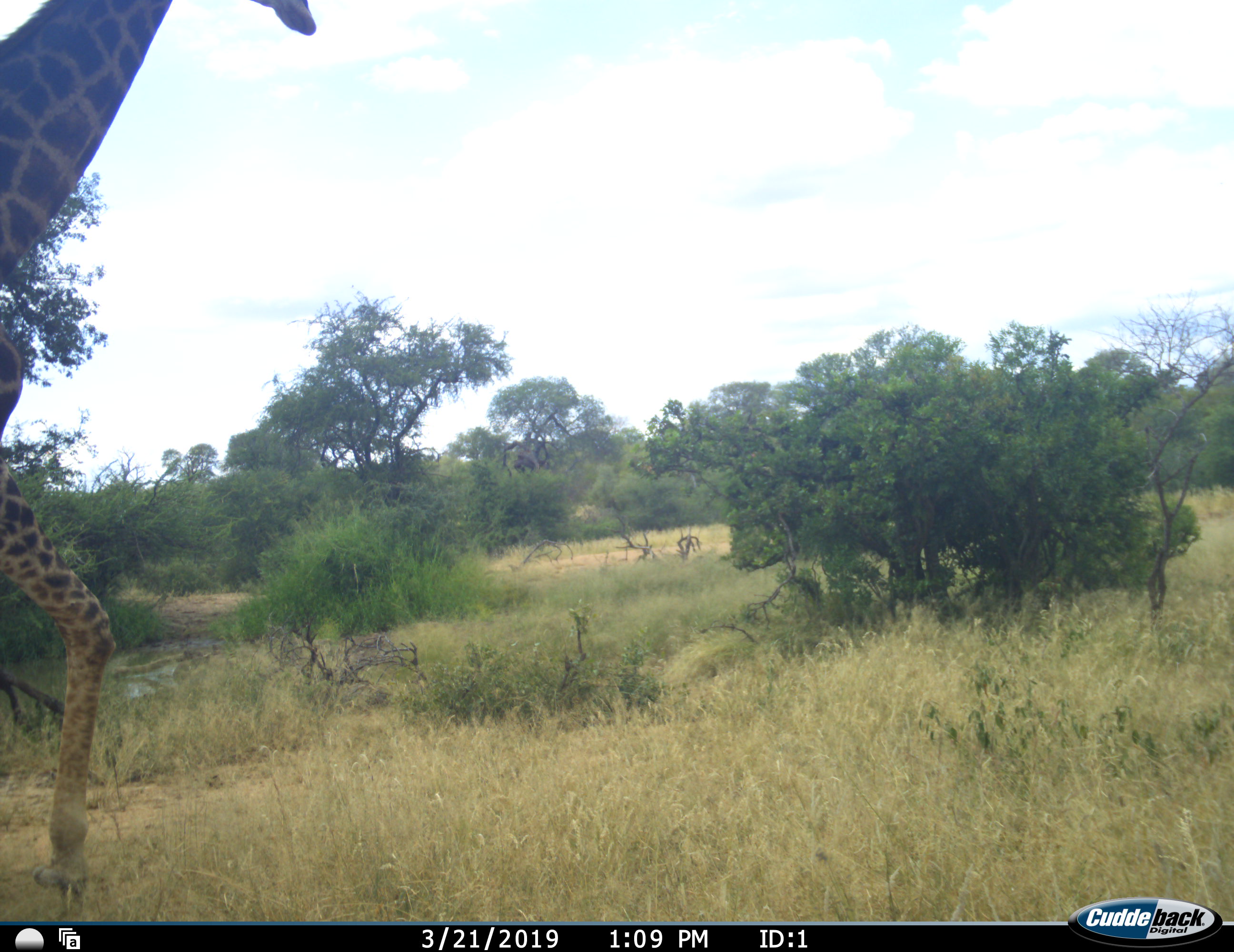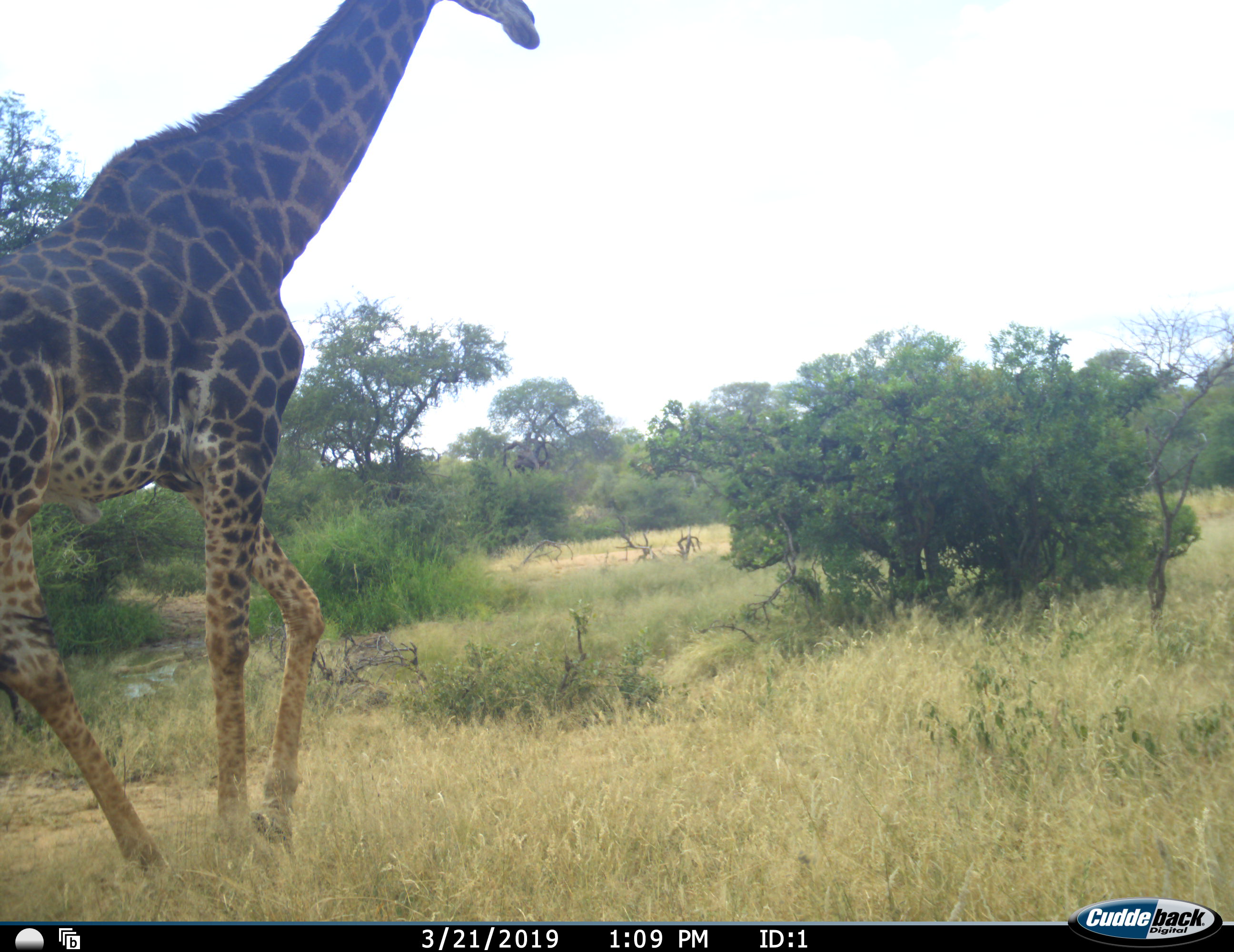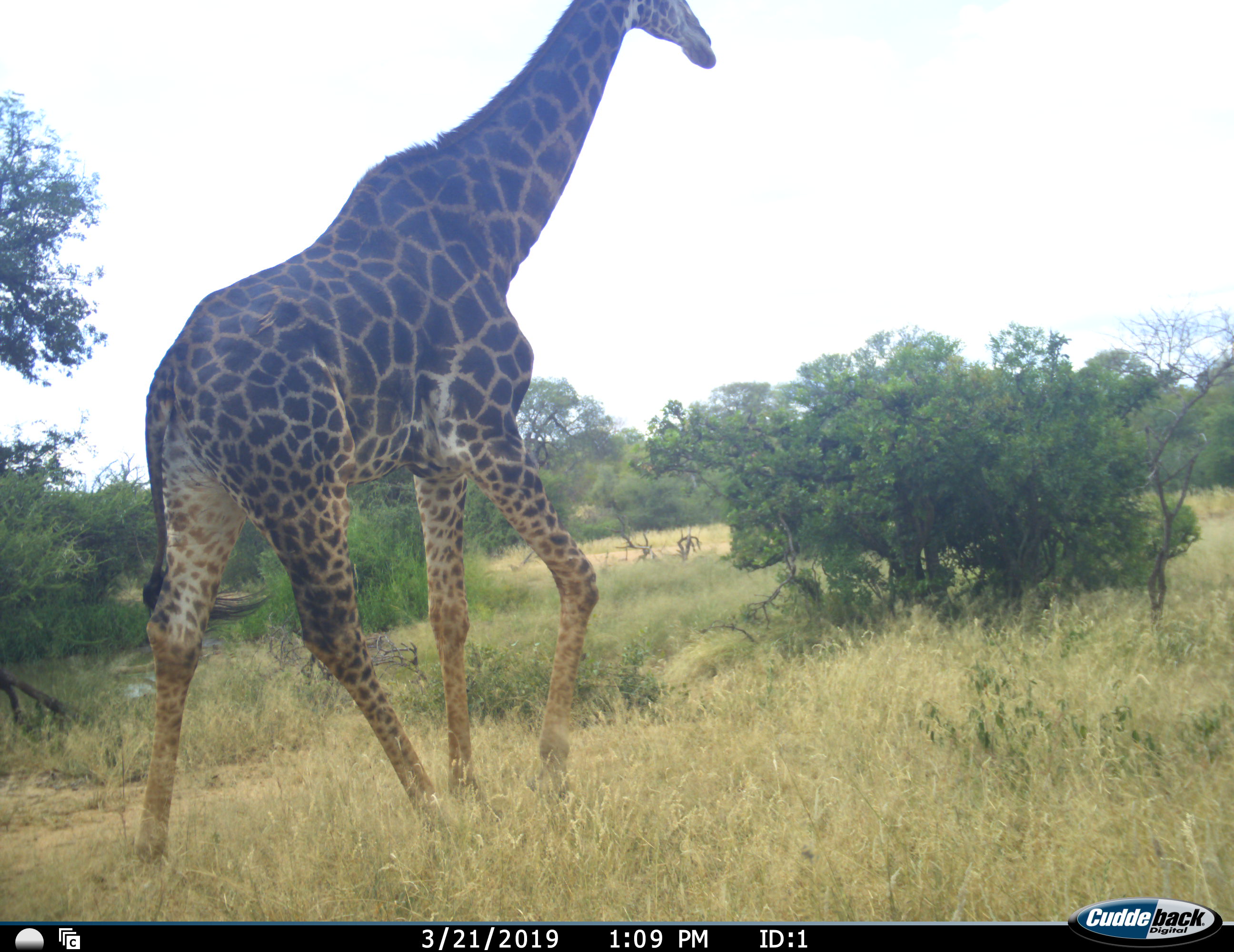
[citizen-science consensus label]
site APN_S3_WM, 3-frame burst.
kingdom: Animalia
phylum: Chordata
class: Mammalia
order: Artiodactyla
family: Giraffidae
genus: Giraffa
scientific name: Giraffa camelopardalis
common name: giraffe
Giraffe (Giraffa camelopardalis), count 1. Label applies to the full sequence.